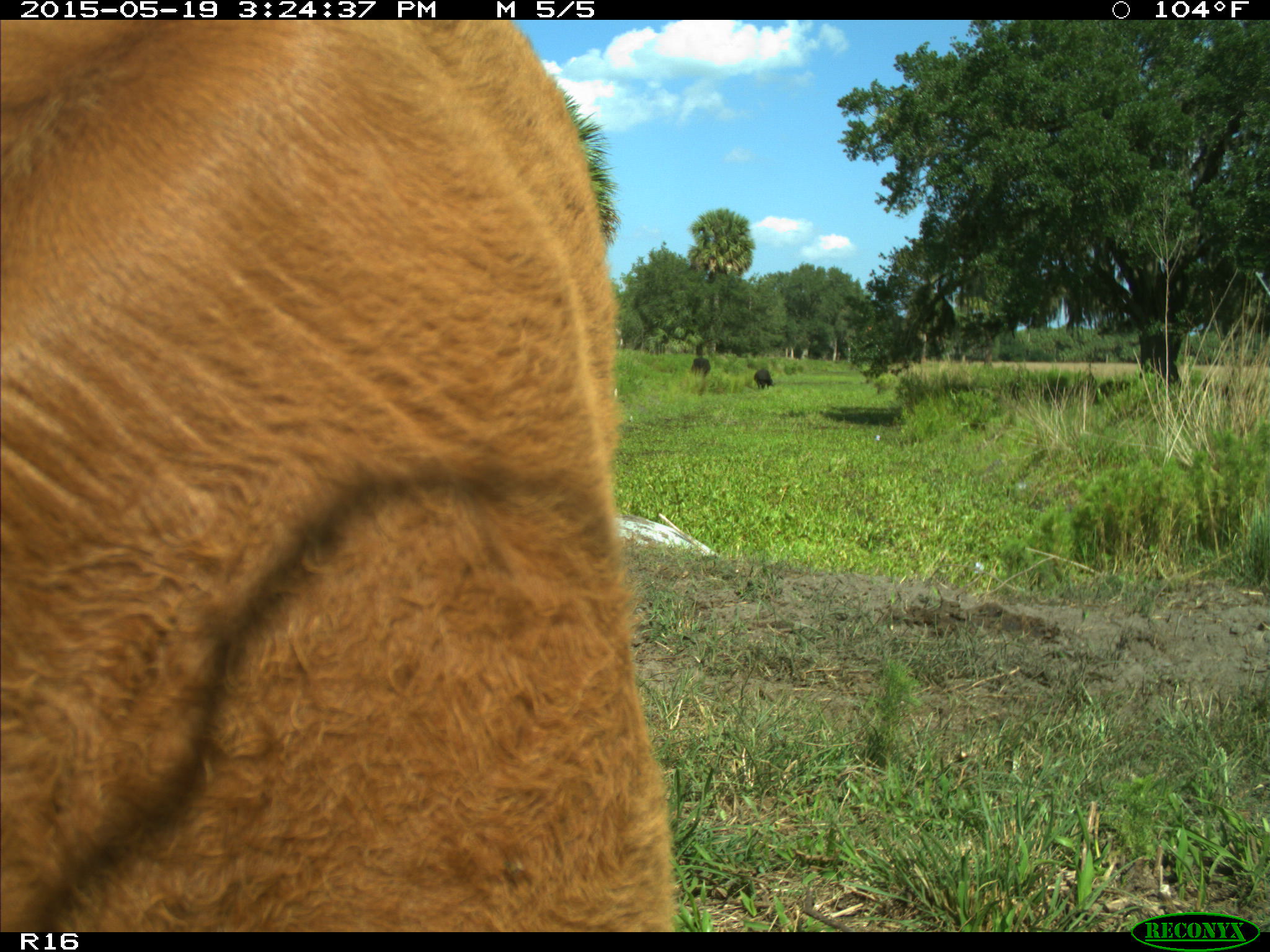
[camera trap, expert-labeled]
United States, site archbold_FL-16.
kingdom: Animalia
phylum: Chordata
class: Mammalia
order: Artiodactyla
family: Bovidae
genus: Bos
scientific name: Bos taurus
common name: domestic cow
Bos taurus (domestic cow).